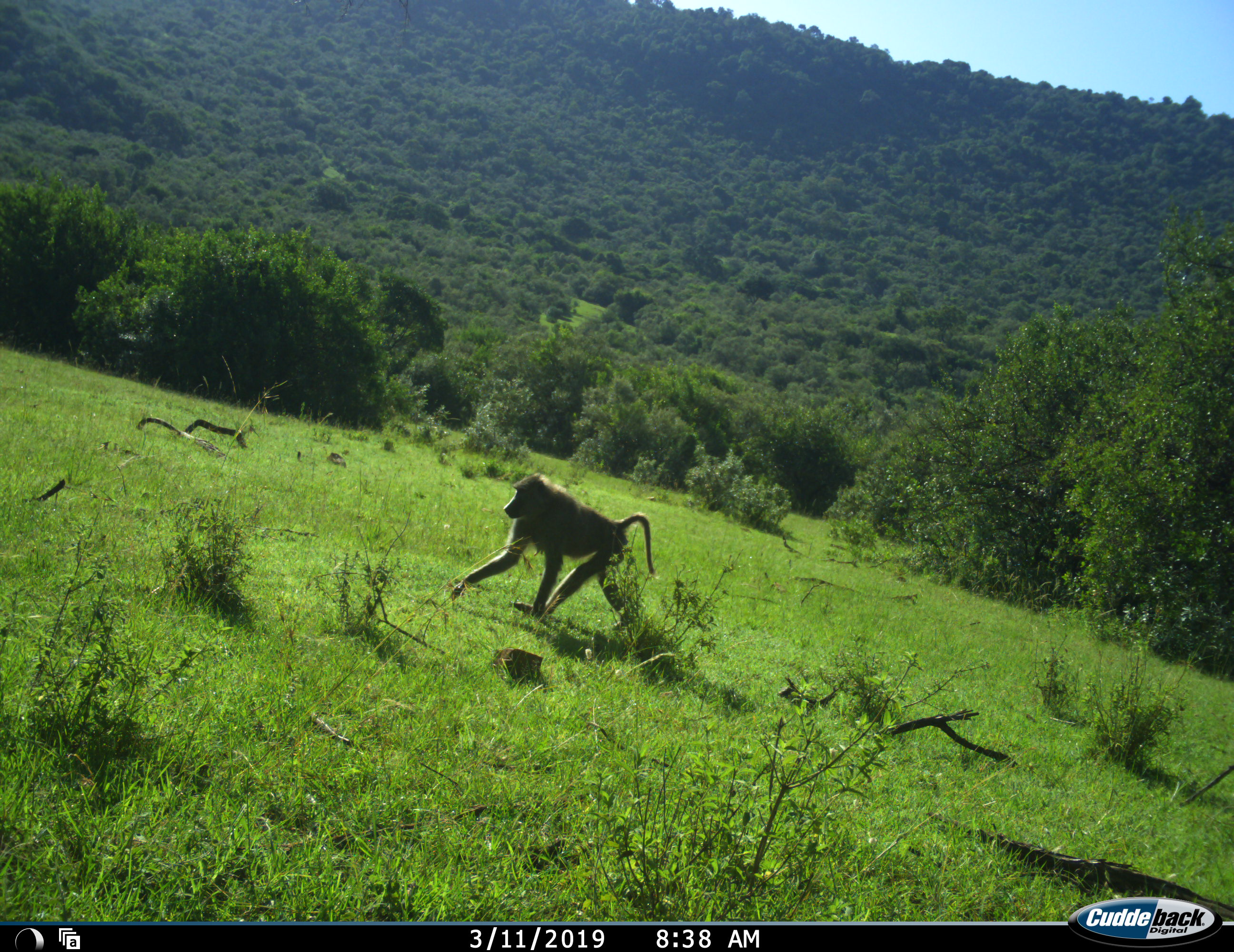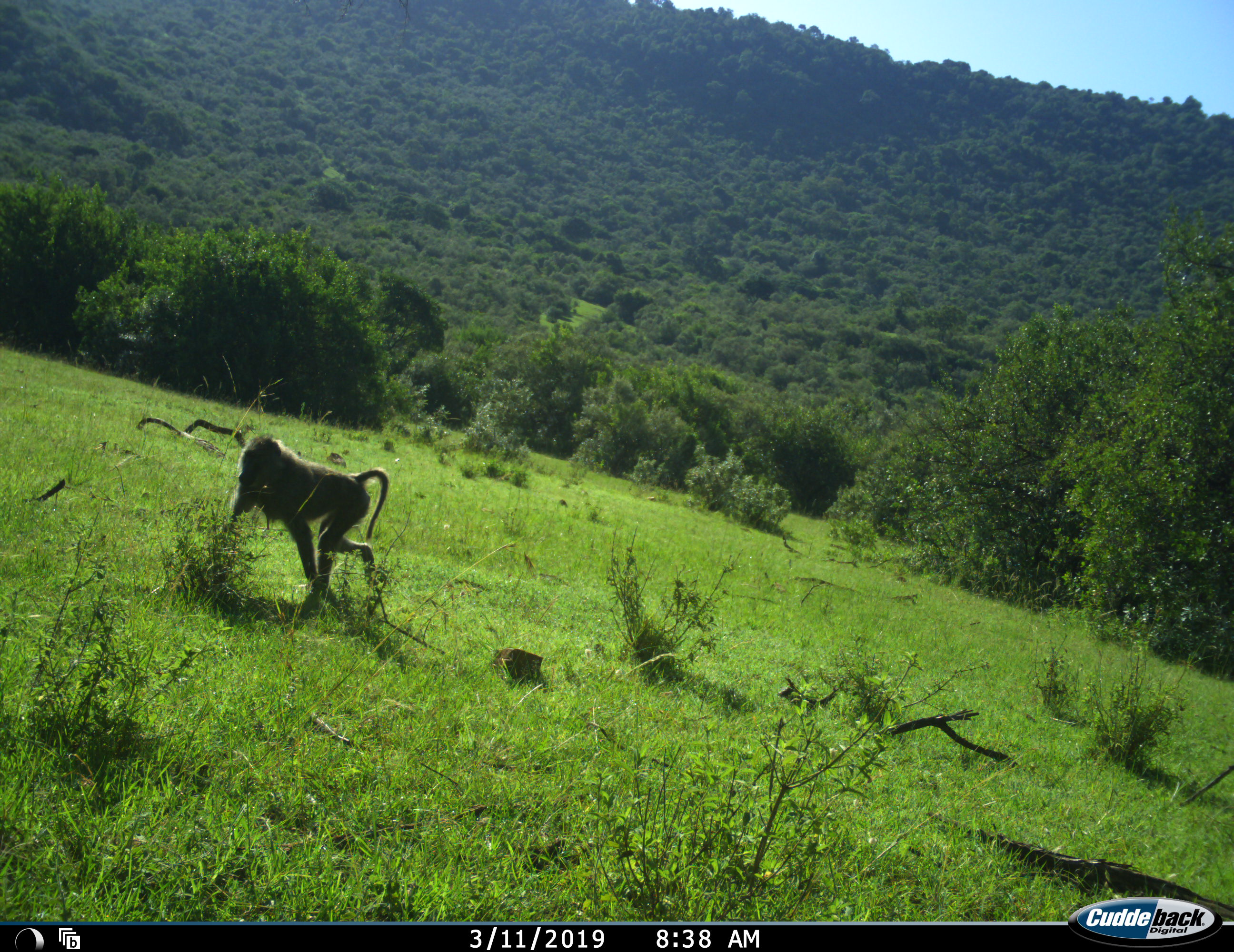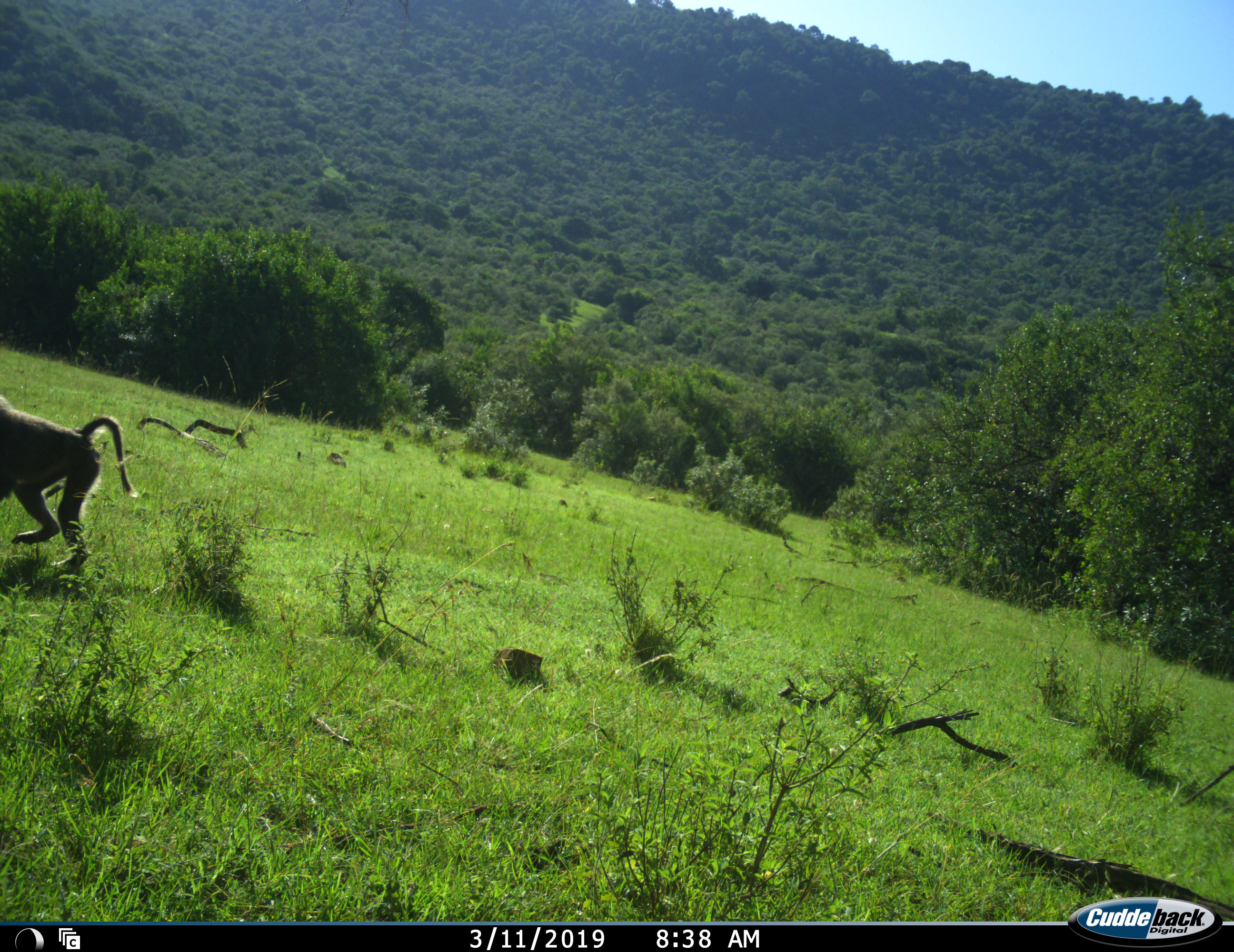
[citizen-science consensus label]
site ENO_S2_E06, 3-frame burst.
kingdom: Animalia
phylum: Chordata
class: Mammalia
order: Primates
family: Cercopithecidae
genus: Papio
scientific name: Papio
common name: baboon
Baboon (Papio), count 1. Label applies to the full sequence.